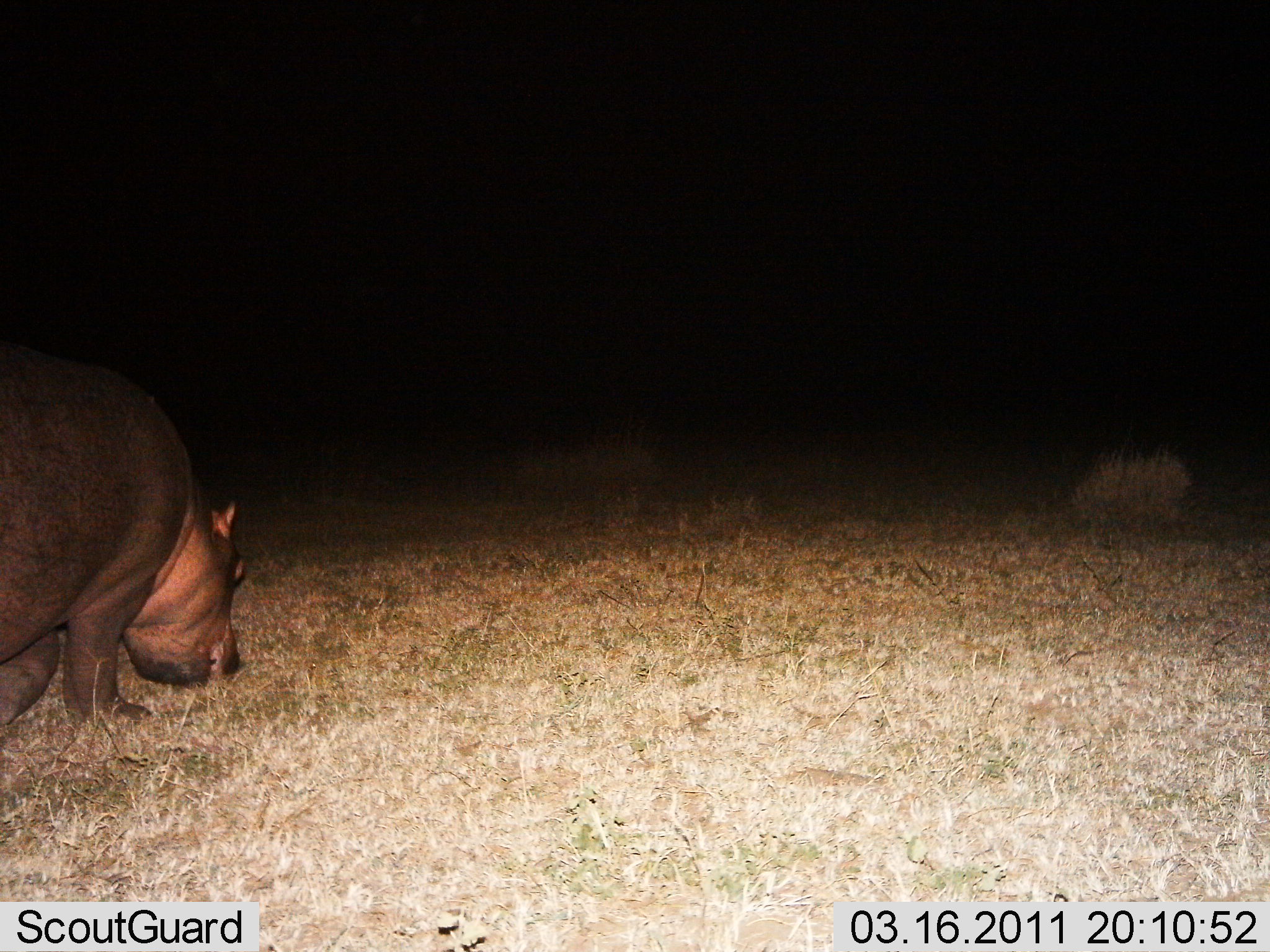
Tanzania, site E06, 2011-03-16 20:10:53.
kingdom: Animalia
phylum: Chordata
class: Mammalia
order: Artiodactyla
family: Hippopotamidae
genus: Hippopotamus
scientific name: Hippopotamus amphibius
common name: hippopotamus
Hippopotamus (Hippopotamus amphibius), count 1. Behavior (volunteer vote fractions): standing 40%, resting 10%, moving 0%, interacting 0%. Young present (vote fraction): 0%. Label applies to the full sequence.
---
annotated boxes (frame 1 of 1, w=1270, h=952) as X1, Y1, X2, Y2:
animal: 2, 347, 247, 723